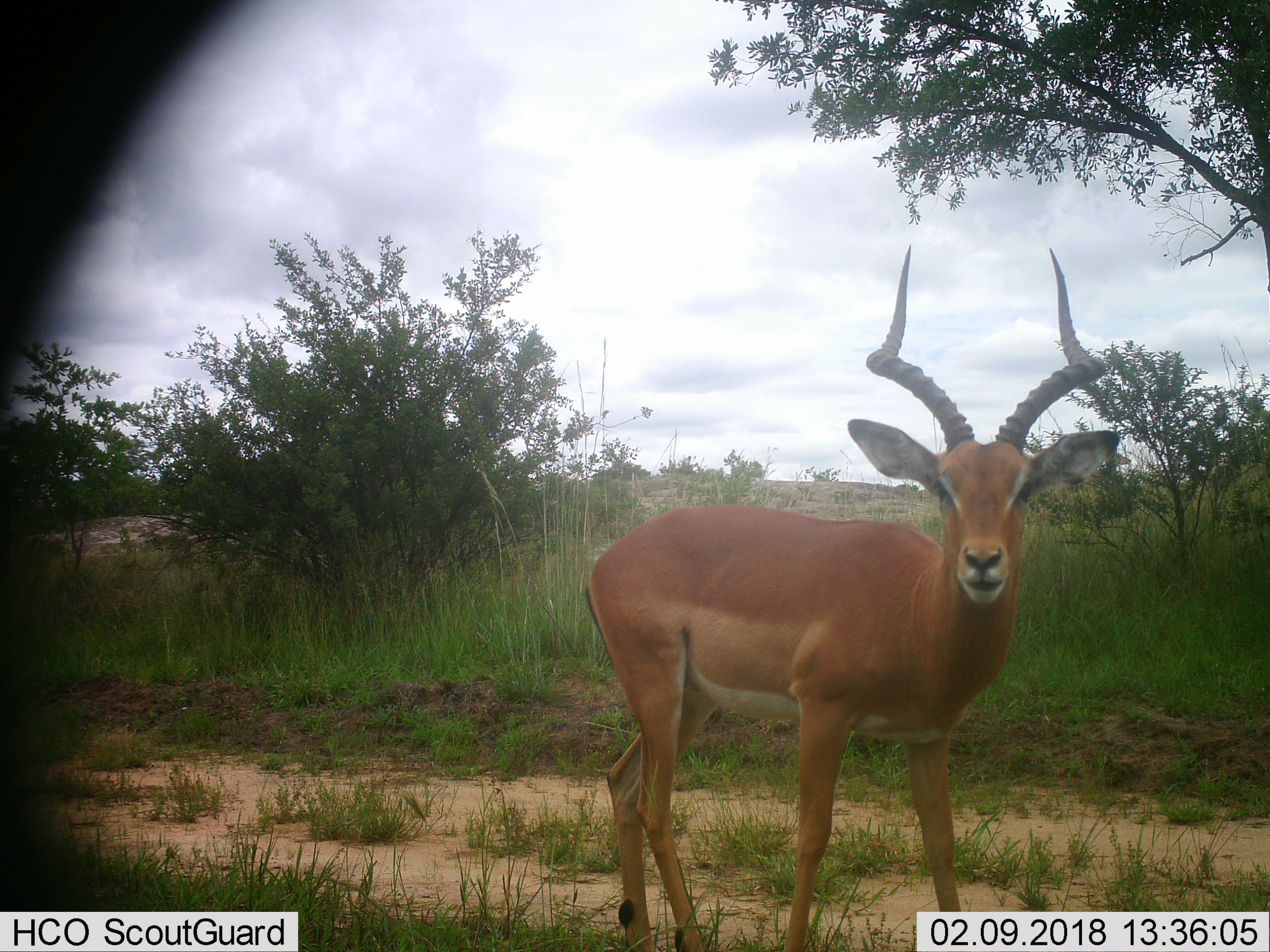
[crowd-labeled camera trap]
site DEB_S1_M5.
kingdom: Animalia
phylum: Chordata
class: Mammalia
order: Artiodactyla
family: Bovidae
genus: Aepyceros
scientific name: Aepyceros melampus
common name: impala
Impala (Aepyceros melampus), count 1. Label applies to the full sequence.